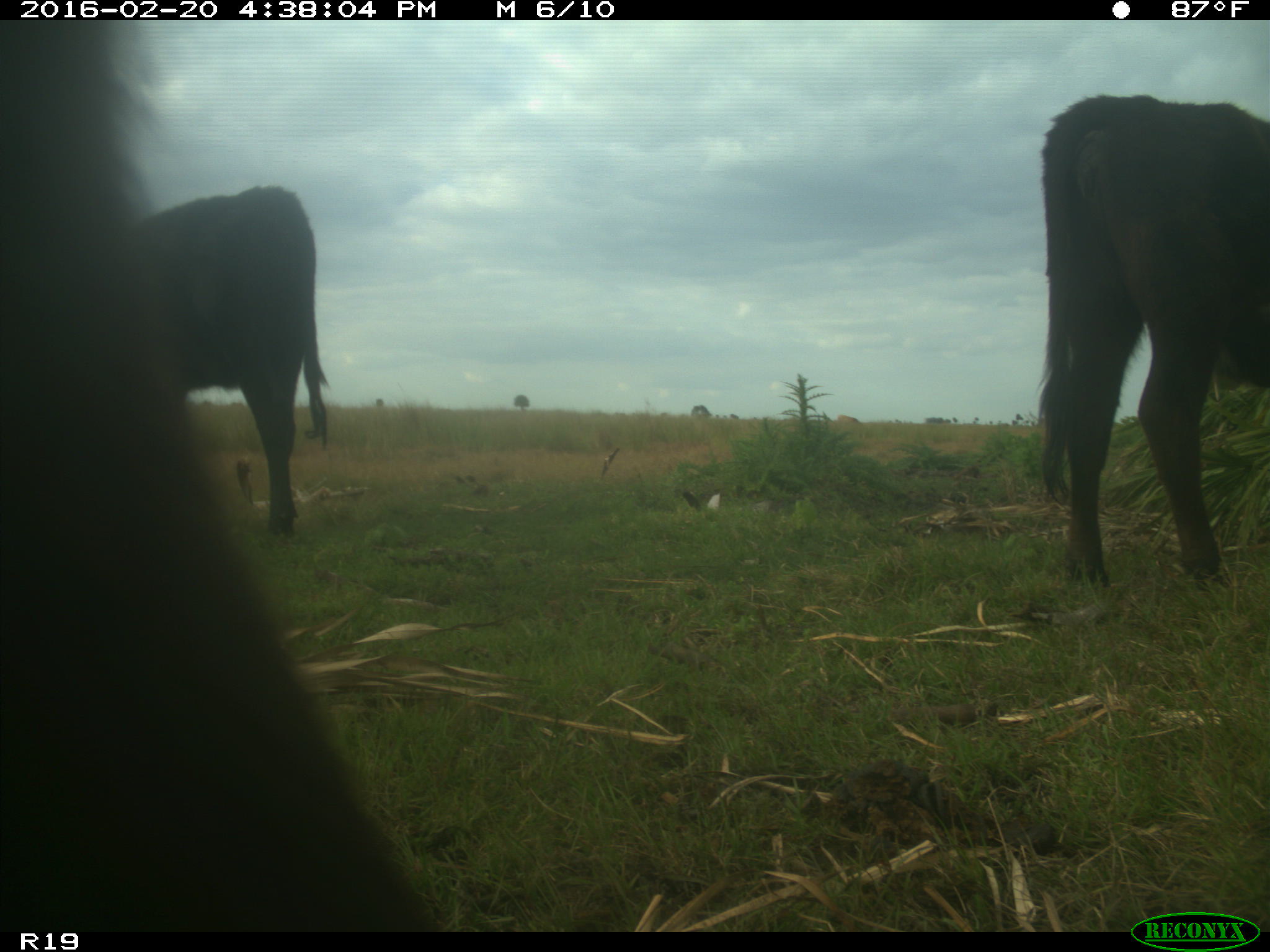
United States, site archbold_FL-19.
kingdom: Animalia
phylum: Chordata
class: Mammalia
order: Artiodactyla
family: Bovidae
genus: Bos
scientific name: Bos taurus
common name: domestic cow